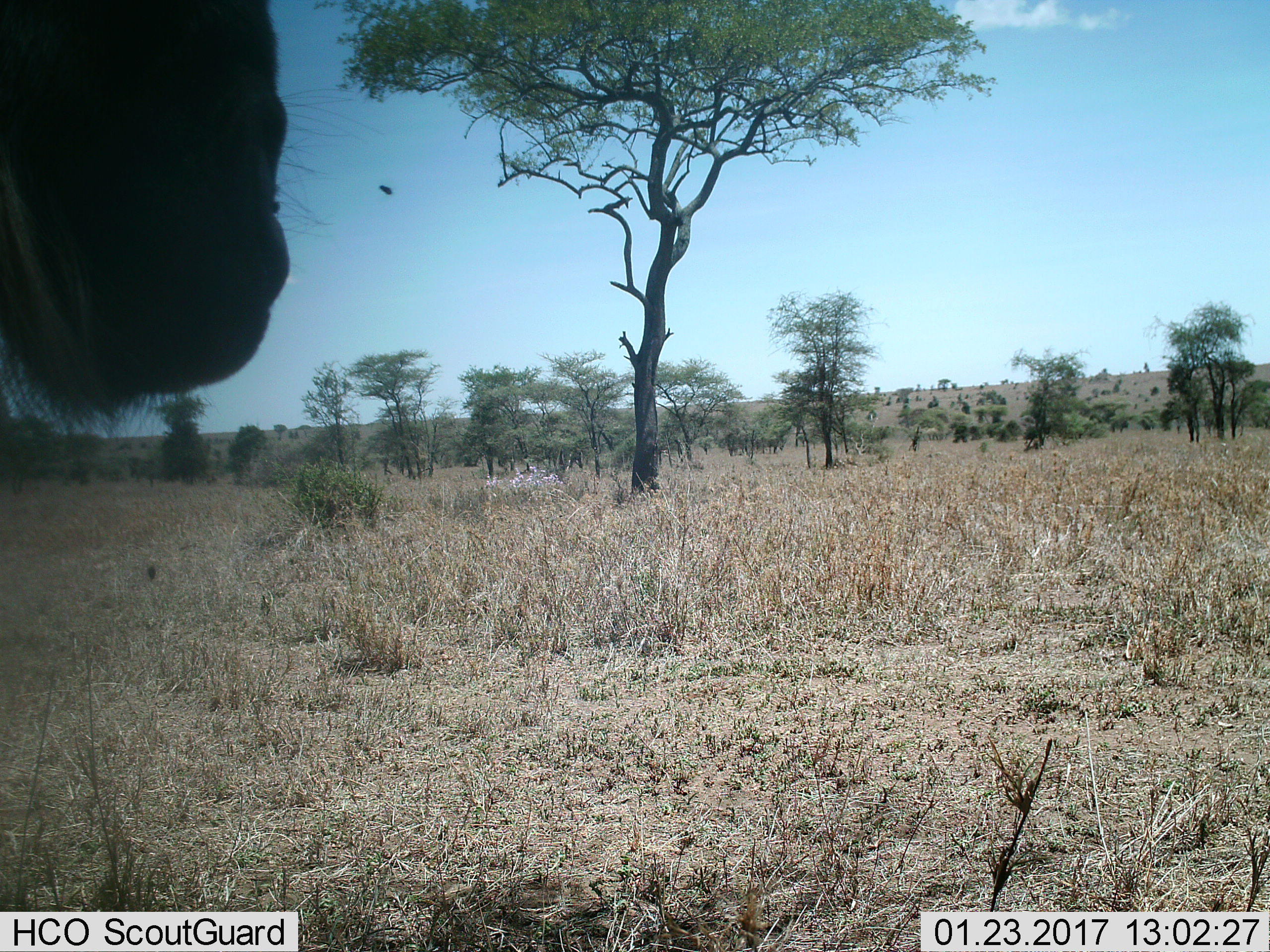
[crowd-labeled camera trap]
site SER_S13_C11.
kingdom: Animalia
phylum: Chordata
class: Mammalia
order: Artiodactyla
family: Bovidae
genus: Connochaetes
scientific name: Connochaetes taurinus taurinus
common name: blue wildebeest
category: wildebeestblue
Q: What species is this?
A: Wildebeestblue (blue wildebeest) (Connochaetes taurinus taurinus).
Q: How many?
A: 1.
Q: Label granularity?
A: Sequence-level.